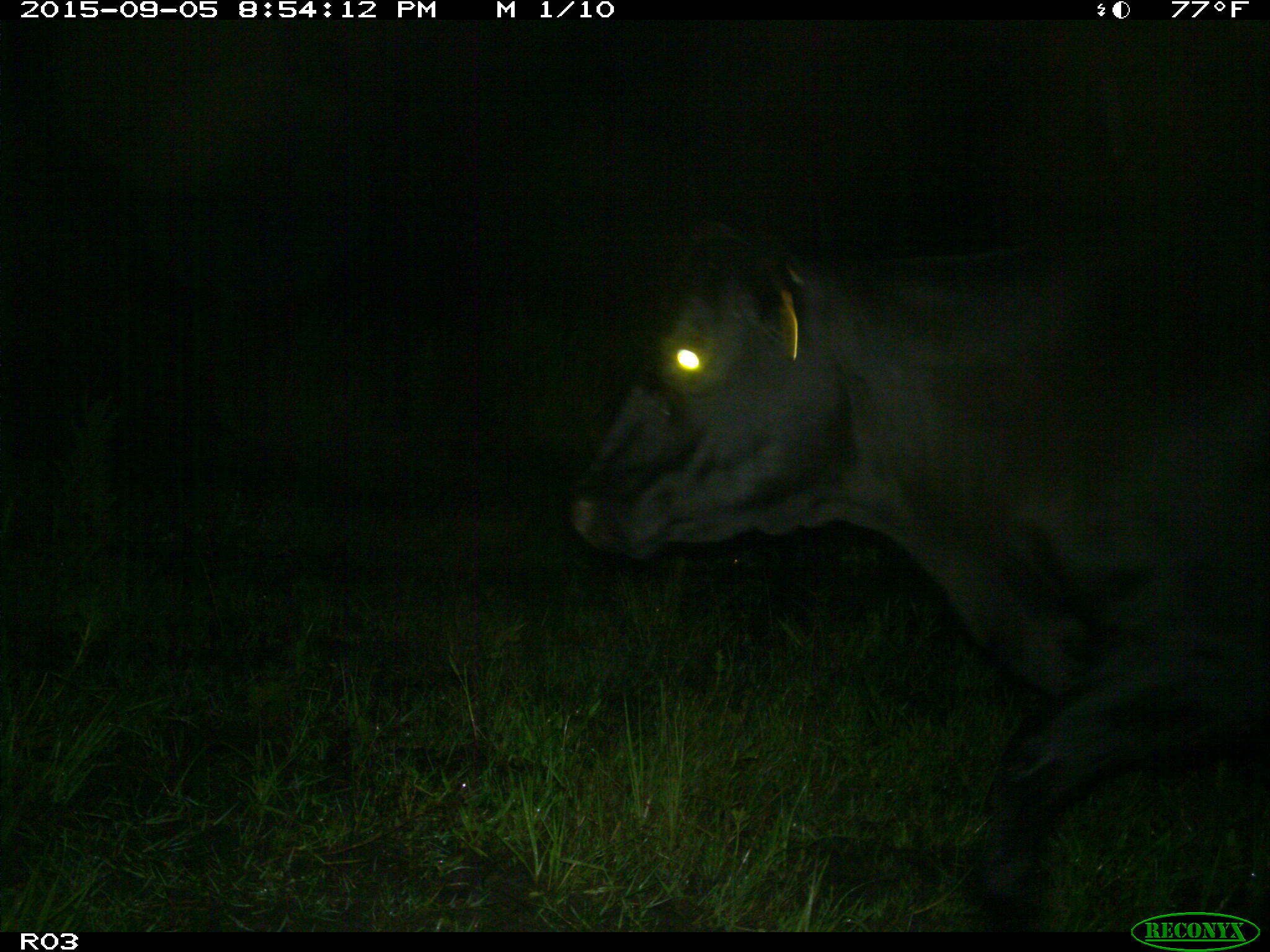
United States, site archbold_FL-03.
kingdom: Animalia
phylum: Chordata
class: Mammalia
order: Artiodactyla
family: Bovidae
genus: Bos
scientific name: Bos taurus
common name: domestic cow